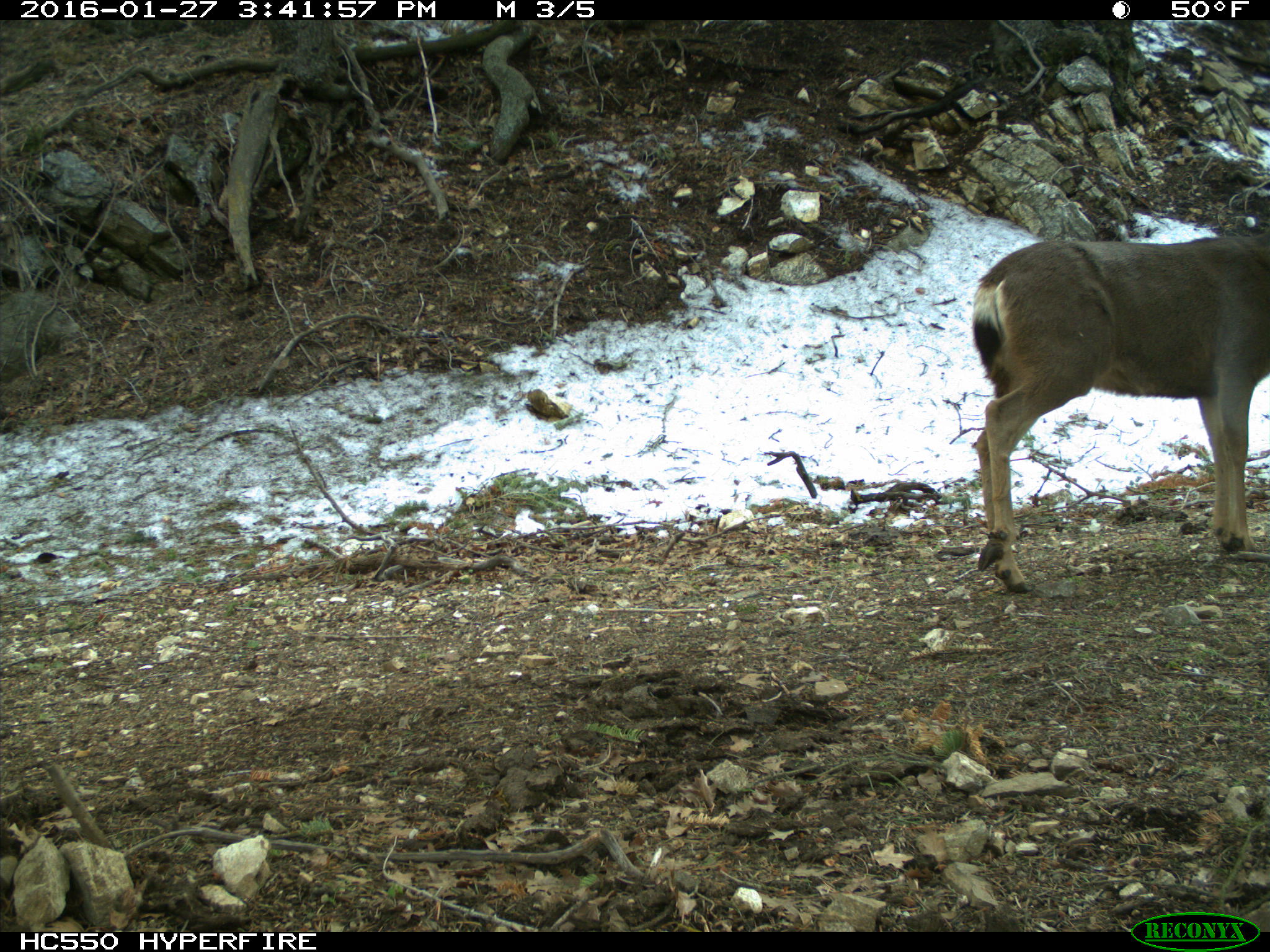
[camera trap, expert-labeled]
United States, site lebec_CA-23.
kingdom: Animalia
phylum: Chordata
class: Mammalia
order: Artiodactyla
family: Cervidae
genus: Odocoileus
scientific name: Odocoileus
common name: deer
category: unidentified deer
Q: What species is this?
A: Unidentified deer (deer) (Odocoileus).